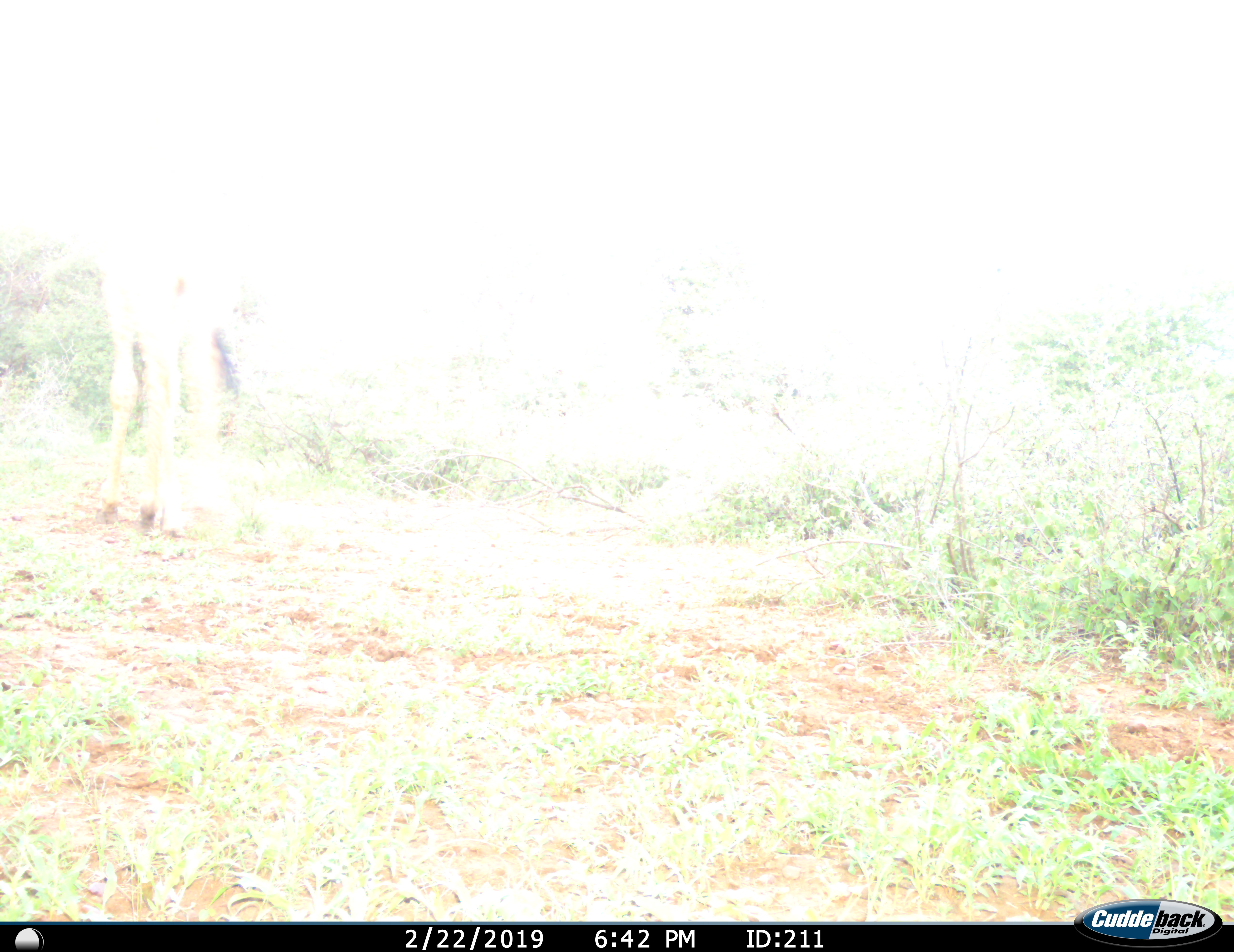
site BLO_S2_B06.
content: unidentified animal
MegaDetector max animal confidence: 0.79